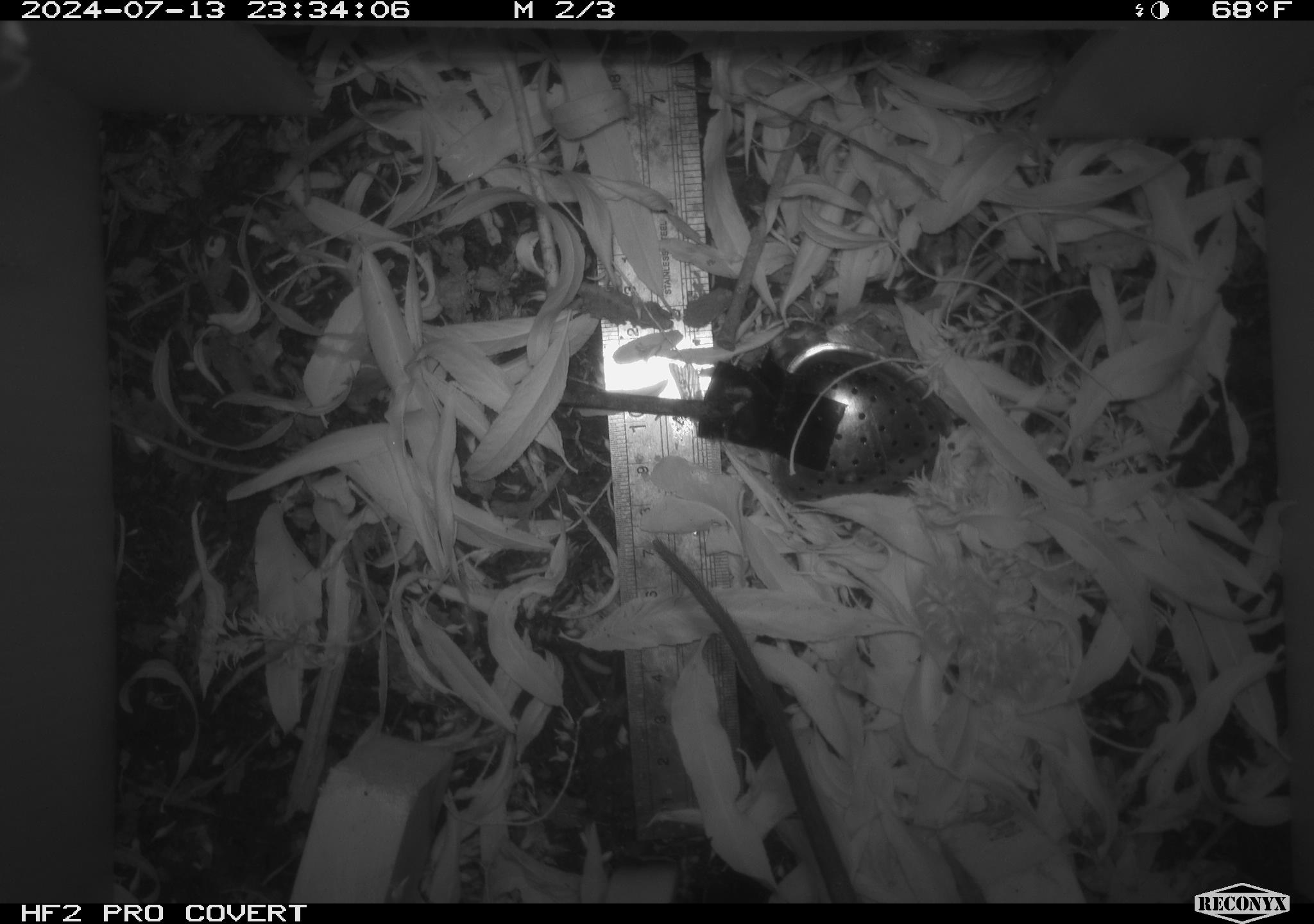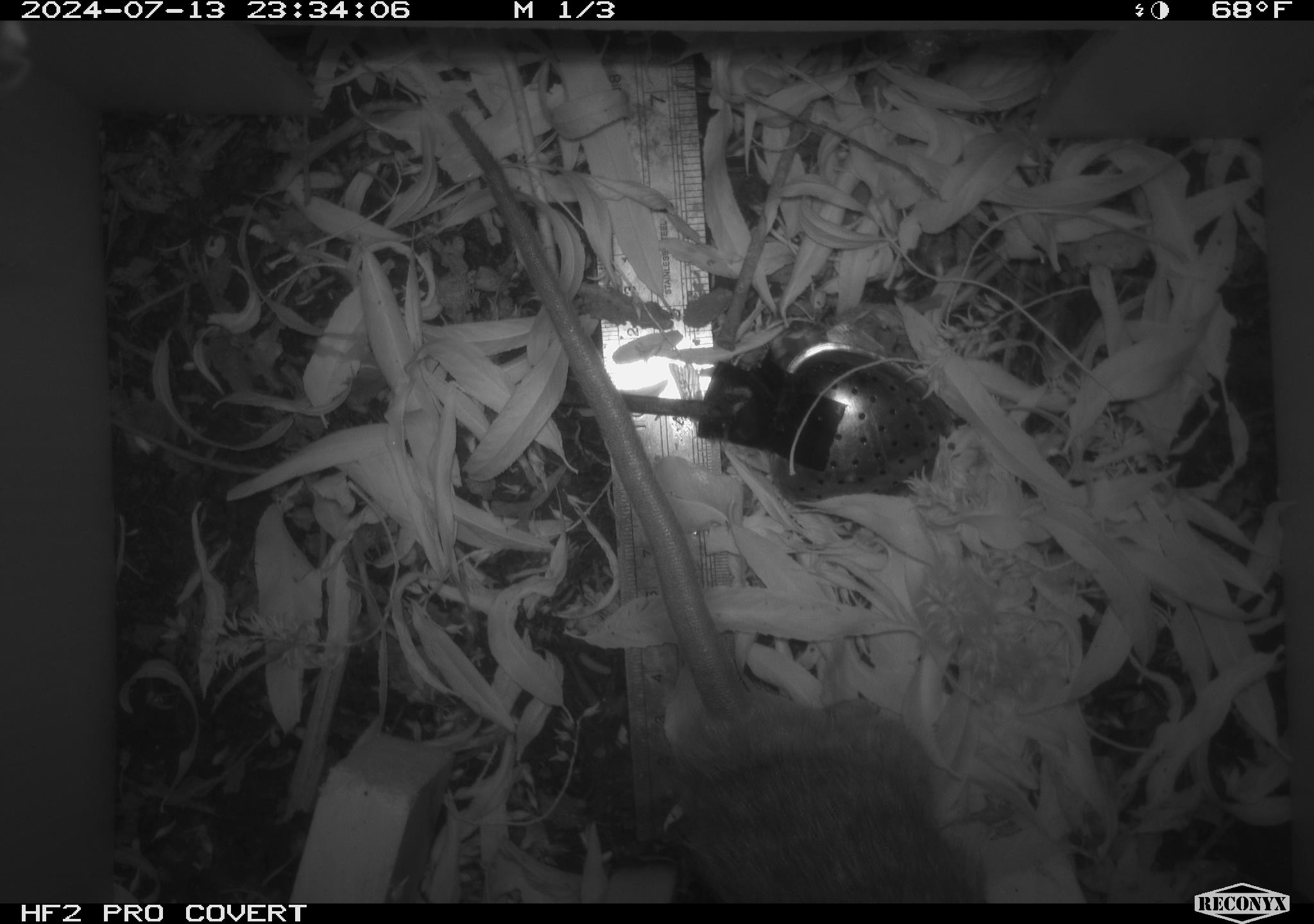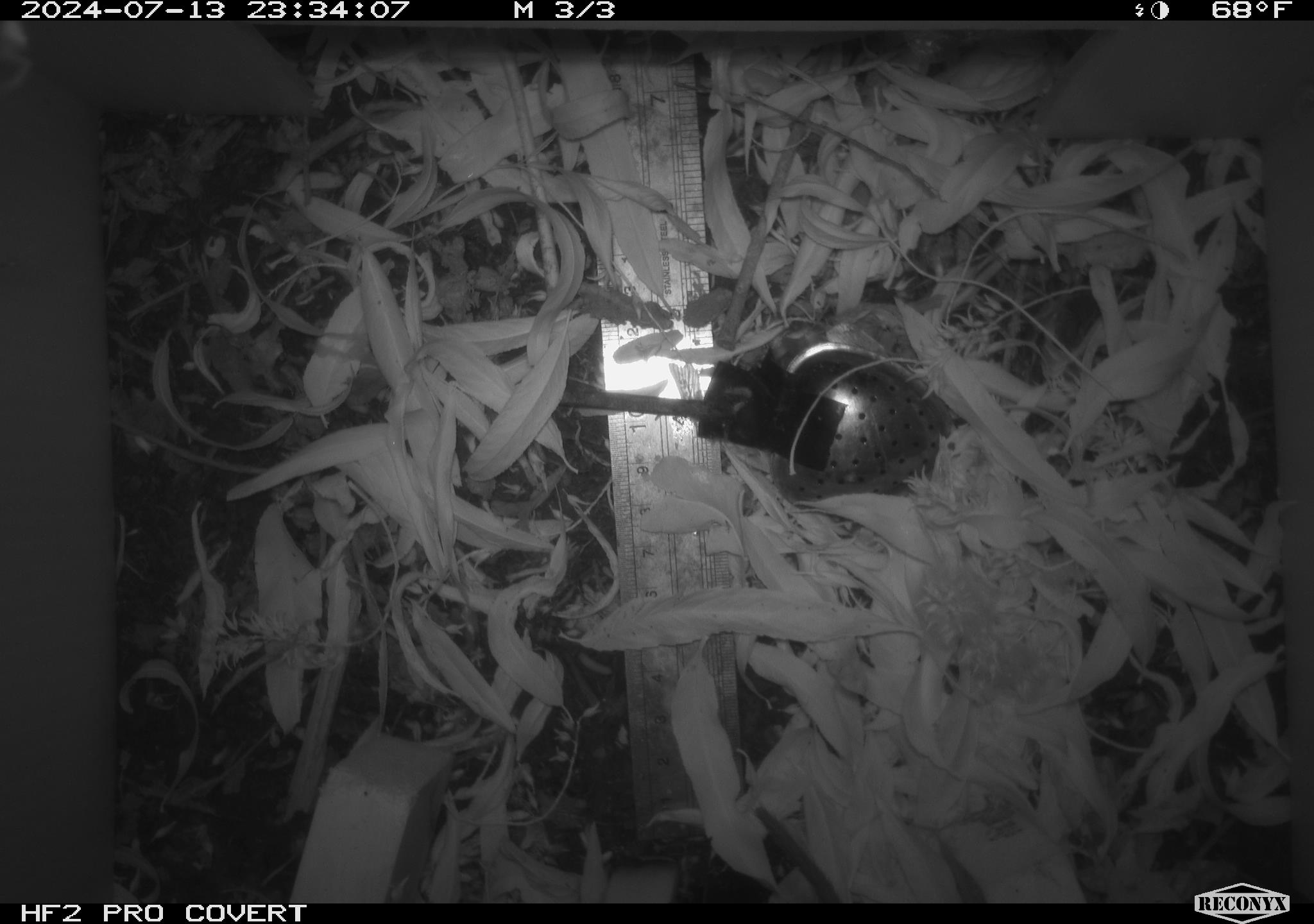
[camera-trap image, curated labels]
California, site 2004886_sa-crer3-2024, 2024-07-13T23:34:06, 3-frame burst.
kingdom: Animalia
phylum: Chordata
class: Mammalia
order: Rodentia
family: Muridae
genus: Rattus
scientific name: Rattus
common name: rat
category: rattus species